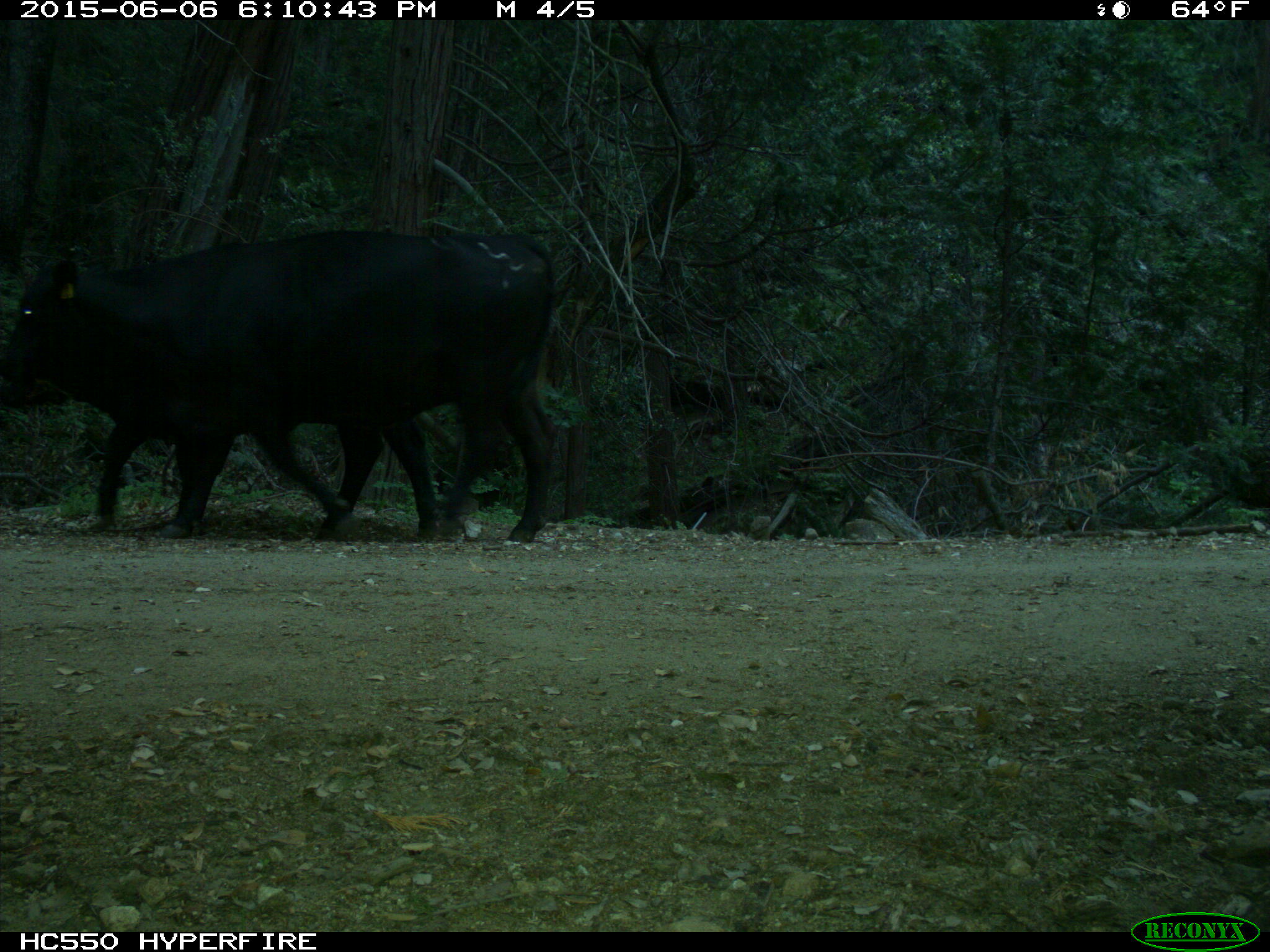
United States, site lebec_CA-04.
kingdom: Animalia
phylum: Chordata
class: Mammalia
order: Artiodactyla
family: Bovidae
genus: Bos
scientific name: Bos taurus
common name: domestic cow